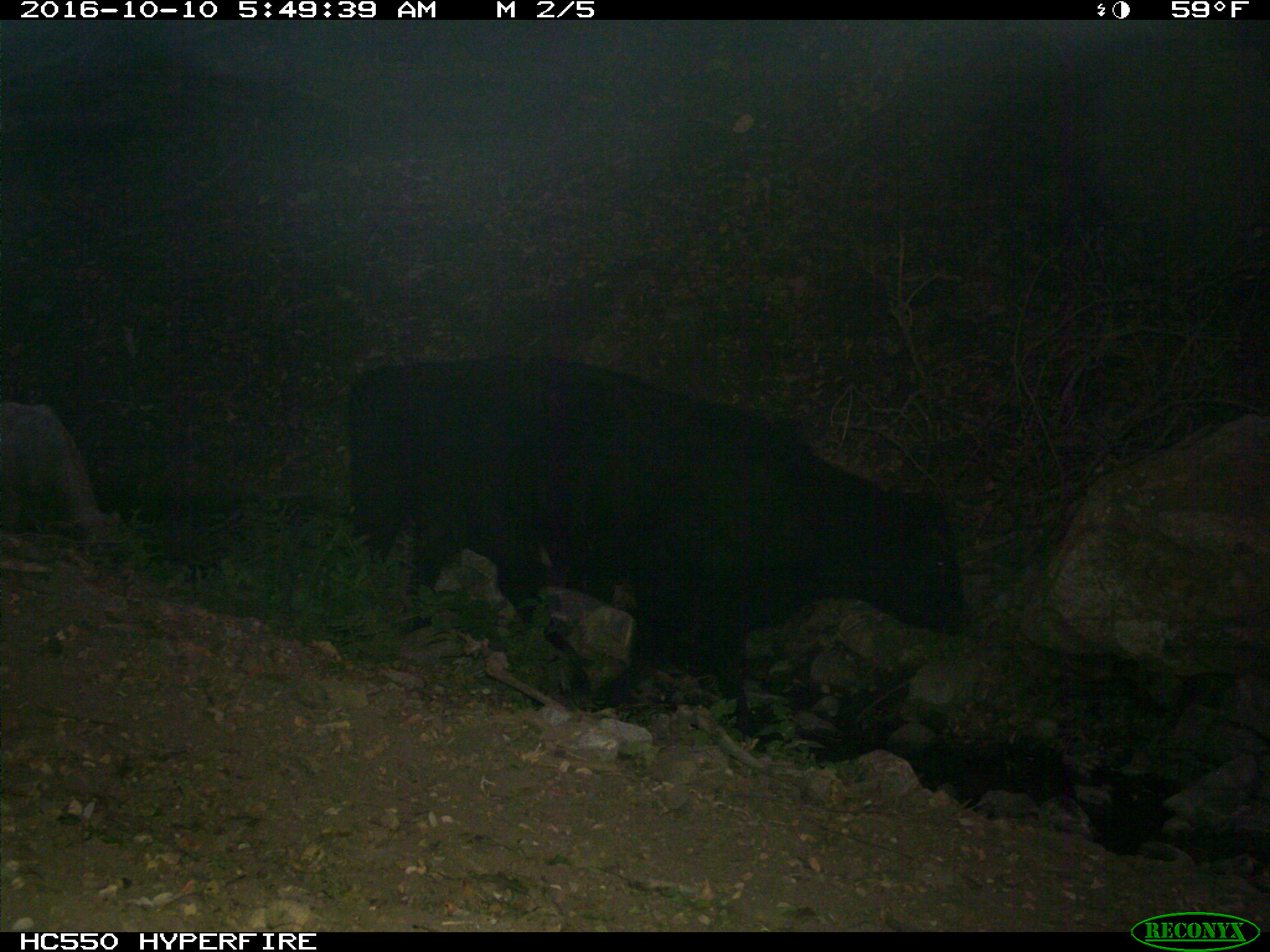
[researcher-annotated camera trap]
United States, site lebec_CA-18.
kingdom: Animalia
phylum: Chordata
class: Mammalia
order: Artiodactyla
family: Bovidae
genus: Bos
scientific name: Bos taurus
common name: domestic cow